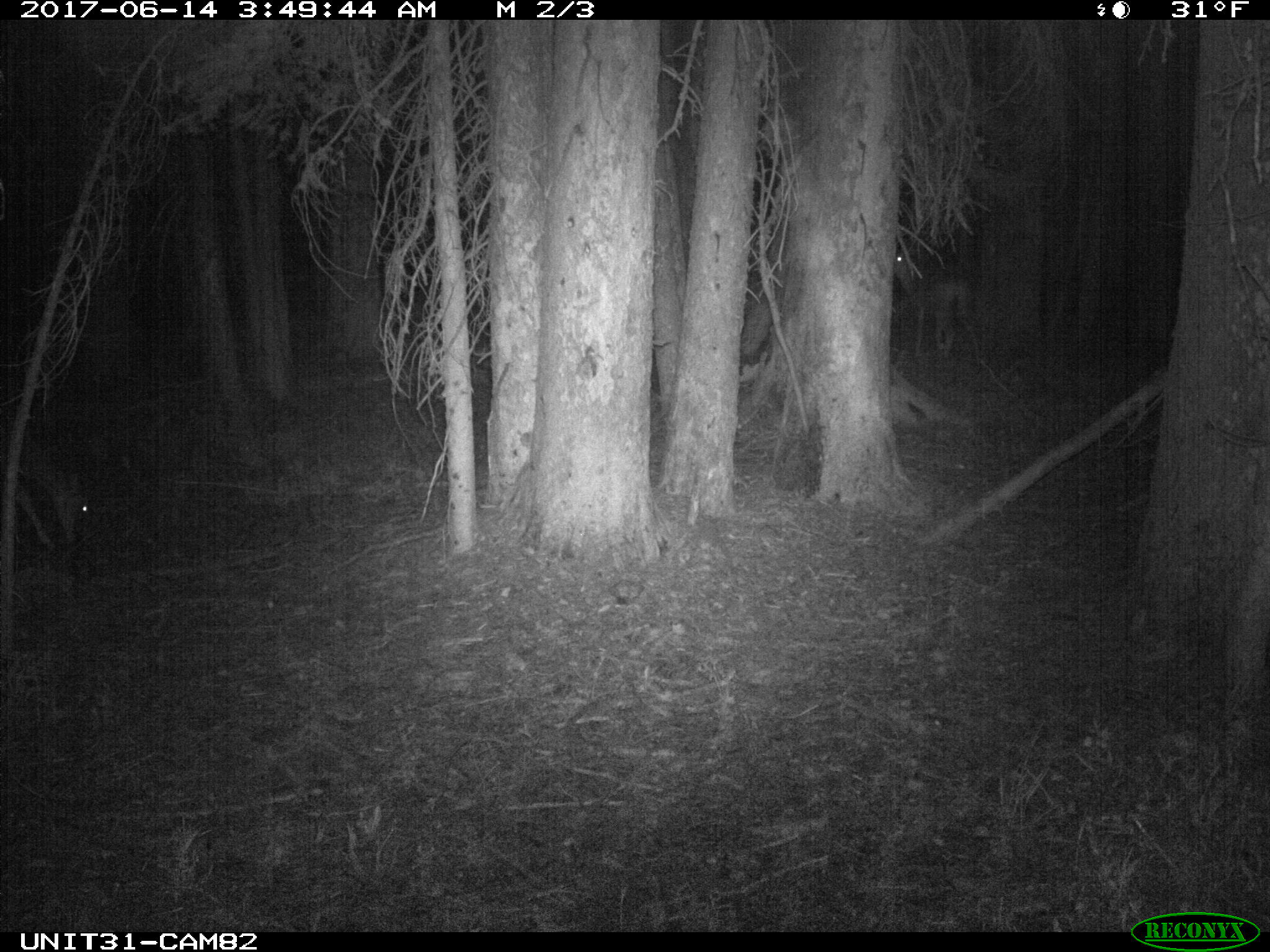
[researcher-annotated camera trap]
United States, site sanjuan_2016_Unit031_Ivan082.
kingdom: Animalia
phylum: Chordata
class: Mammalia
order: Artiodactyla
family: Cervidae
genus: Odocoileus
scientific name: Odocoileus hemionus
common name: mule deer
Odocoileus hemionus (mule deer).